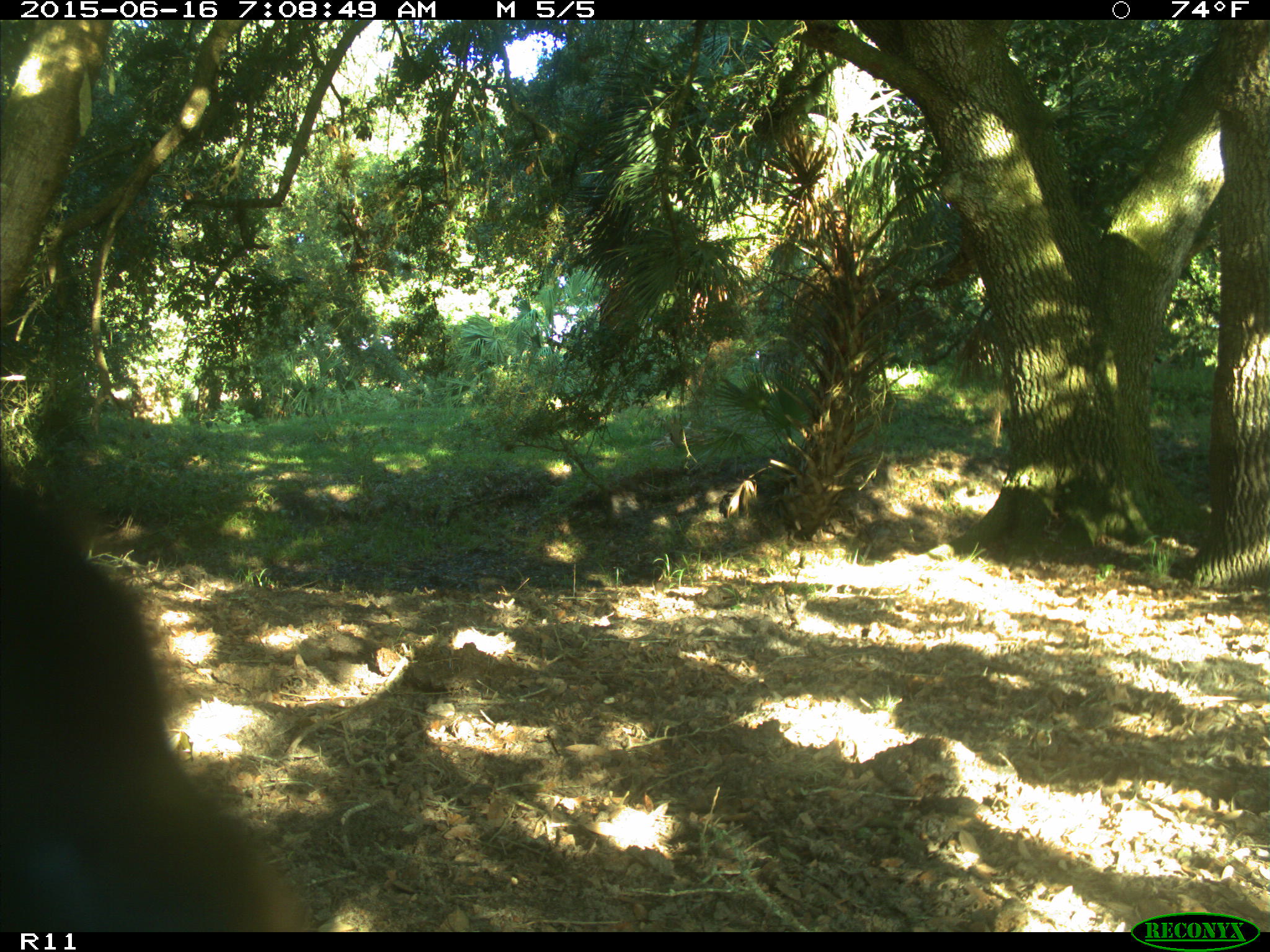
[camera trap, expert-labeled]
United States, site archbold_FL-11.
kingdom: Animalia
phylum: Chordata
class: Mammalia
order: Artiodactyla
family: Bovidae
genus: Bos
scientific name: Bos taurus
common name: domestic cow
Bos taurus (domestic cow).